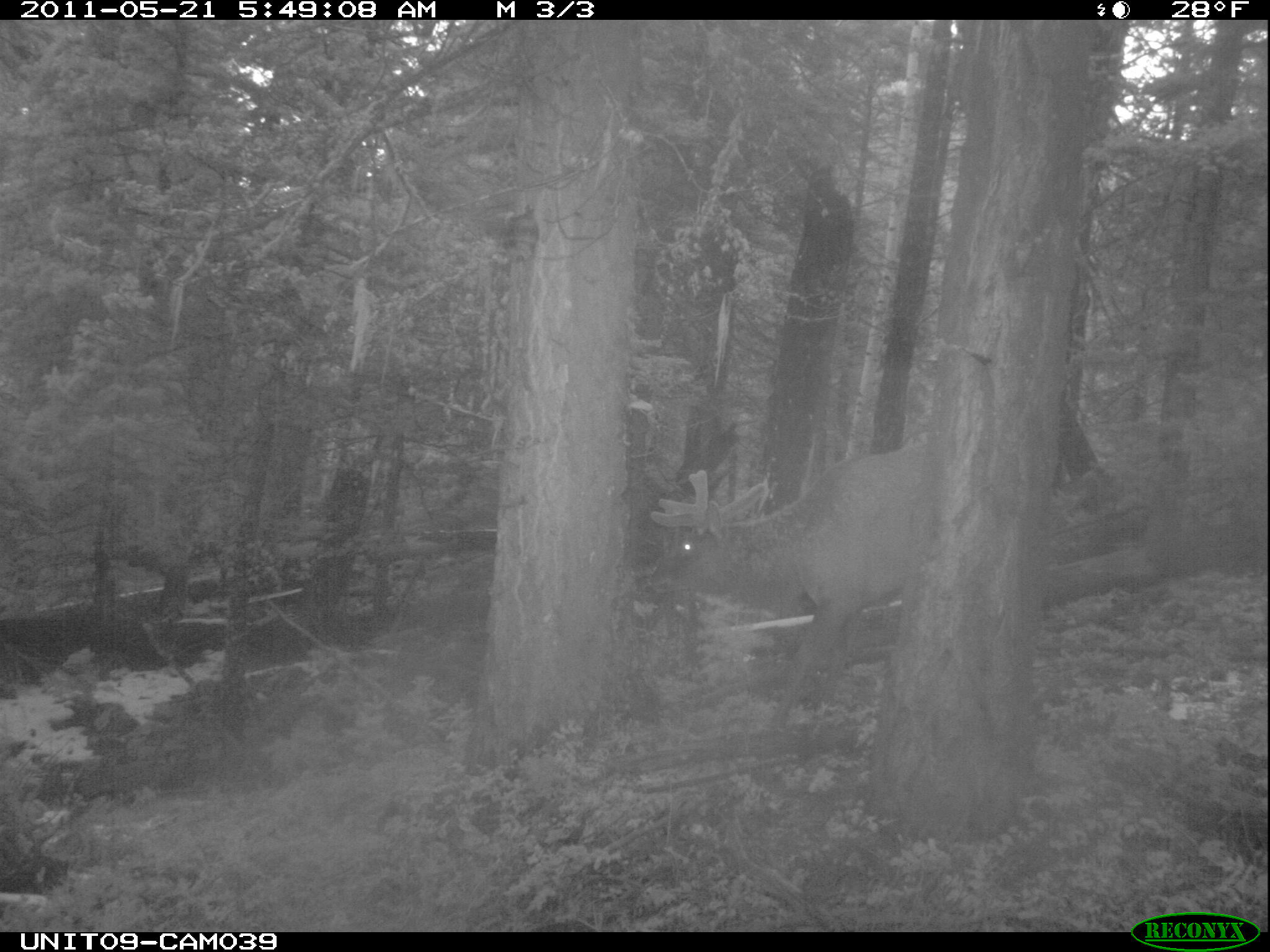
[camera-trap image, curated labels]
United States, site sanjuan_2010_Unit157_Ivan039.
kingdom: Animalia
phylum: Chordata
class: Mammalia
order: Artiodactyla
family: Cervidae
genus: Cervus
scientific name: Cervus elaphus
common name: red deer